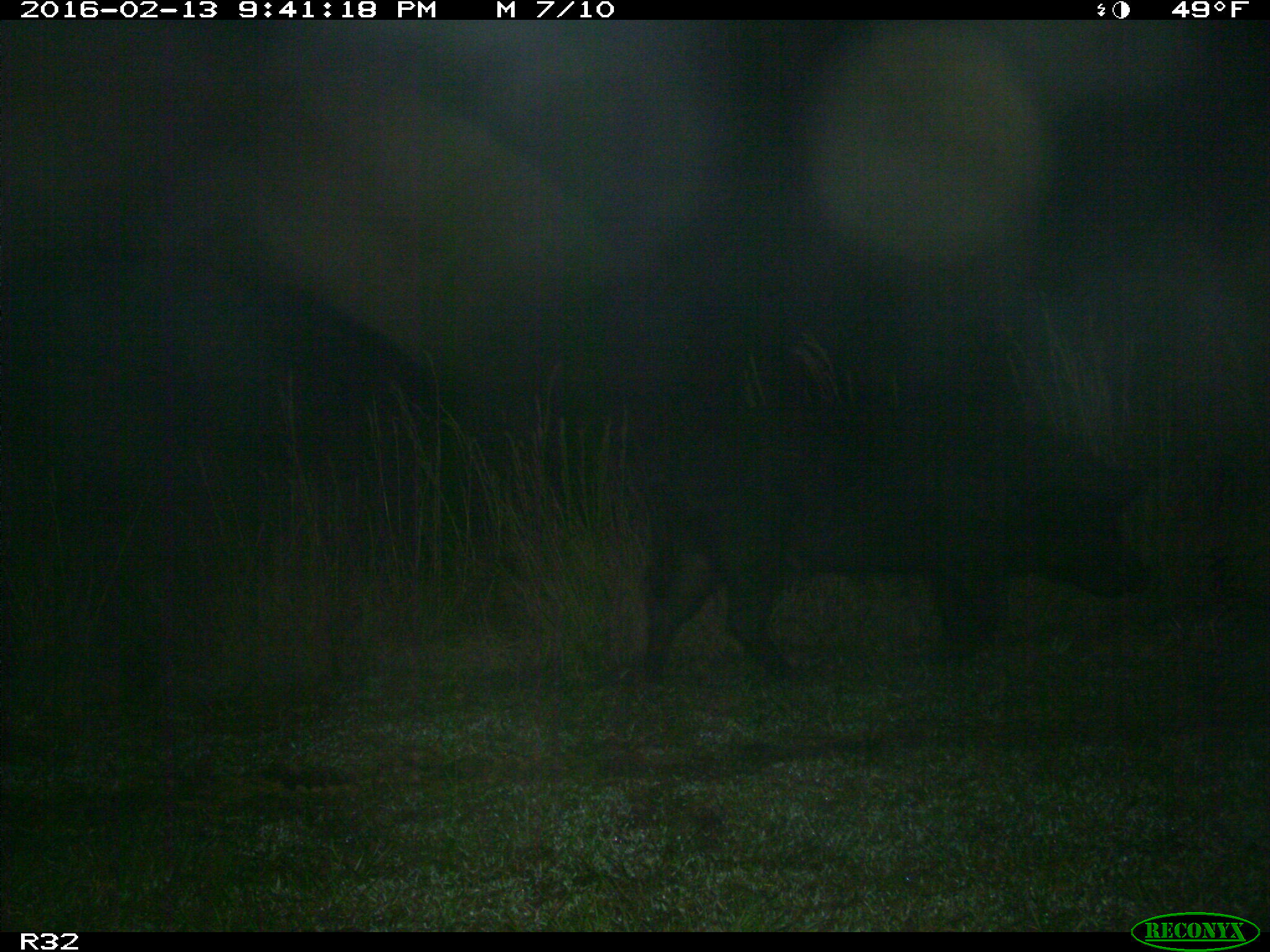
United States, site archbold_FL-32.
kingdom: Animalia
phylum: Chordata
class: Mammalia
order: Artiodactyla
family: Suidae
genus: Sus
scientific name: Sus scrofa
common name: wild boar